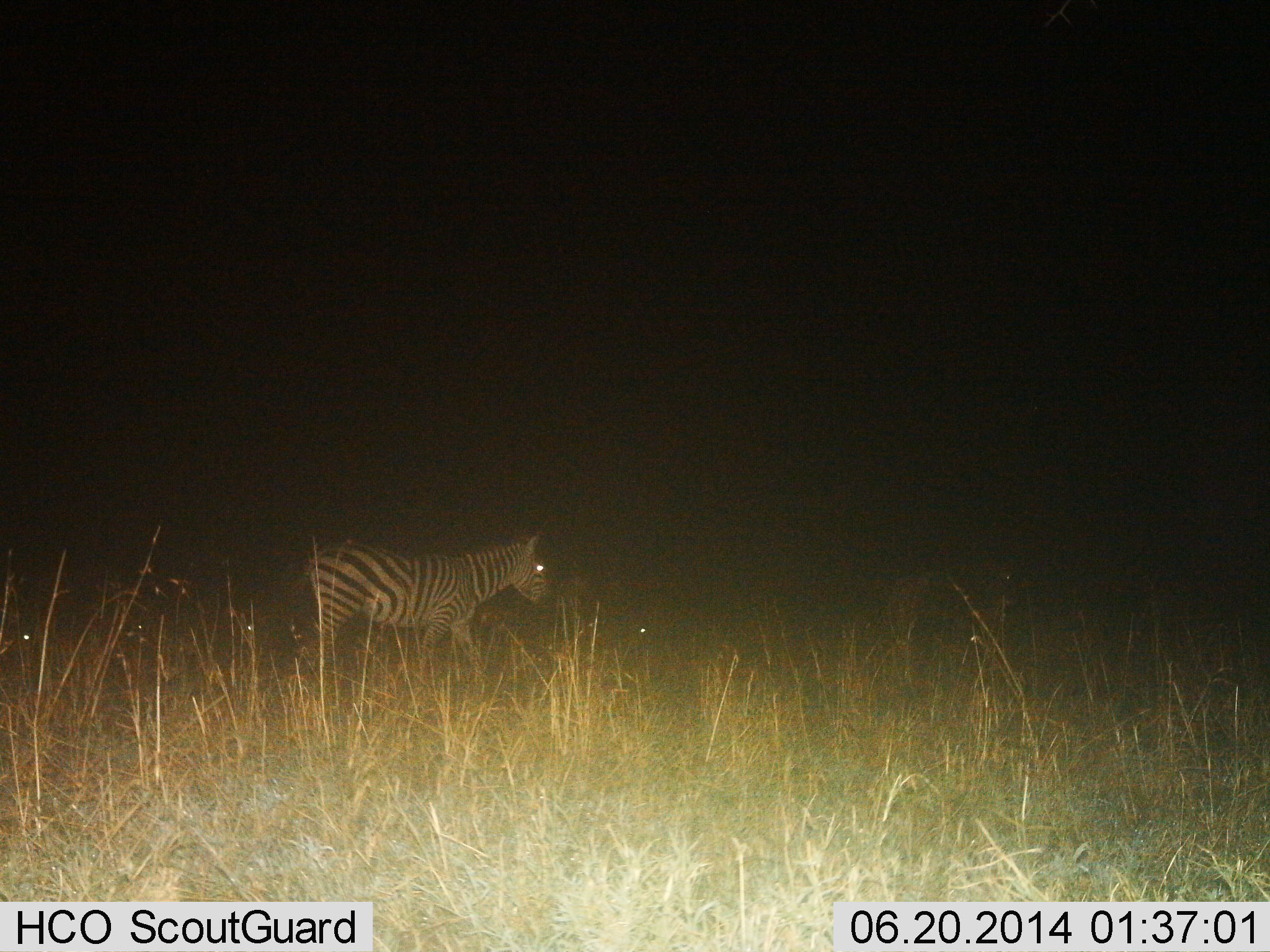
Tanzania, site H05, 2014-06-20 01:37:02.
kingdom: Animalia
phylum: Chordata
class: Mammalia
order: Perissodactyla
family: Equidae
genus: Equus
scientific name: Equus quagga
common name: plains zebra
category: zebra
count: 1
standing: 50%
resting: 0%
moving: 60%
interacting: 0%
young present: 0%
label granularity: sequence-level